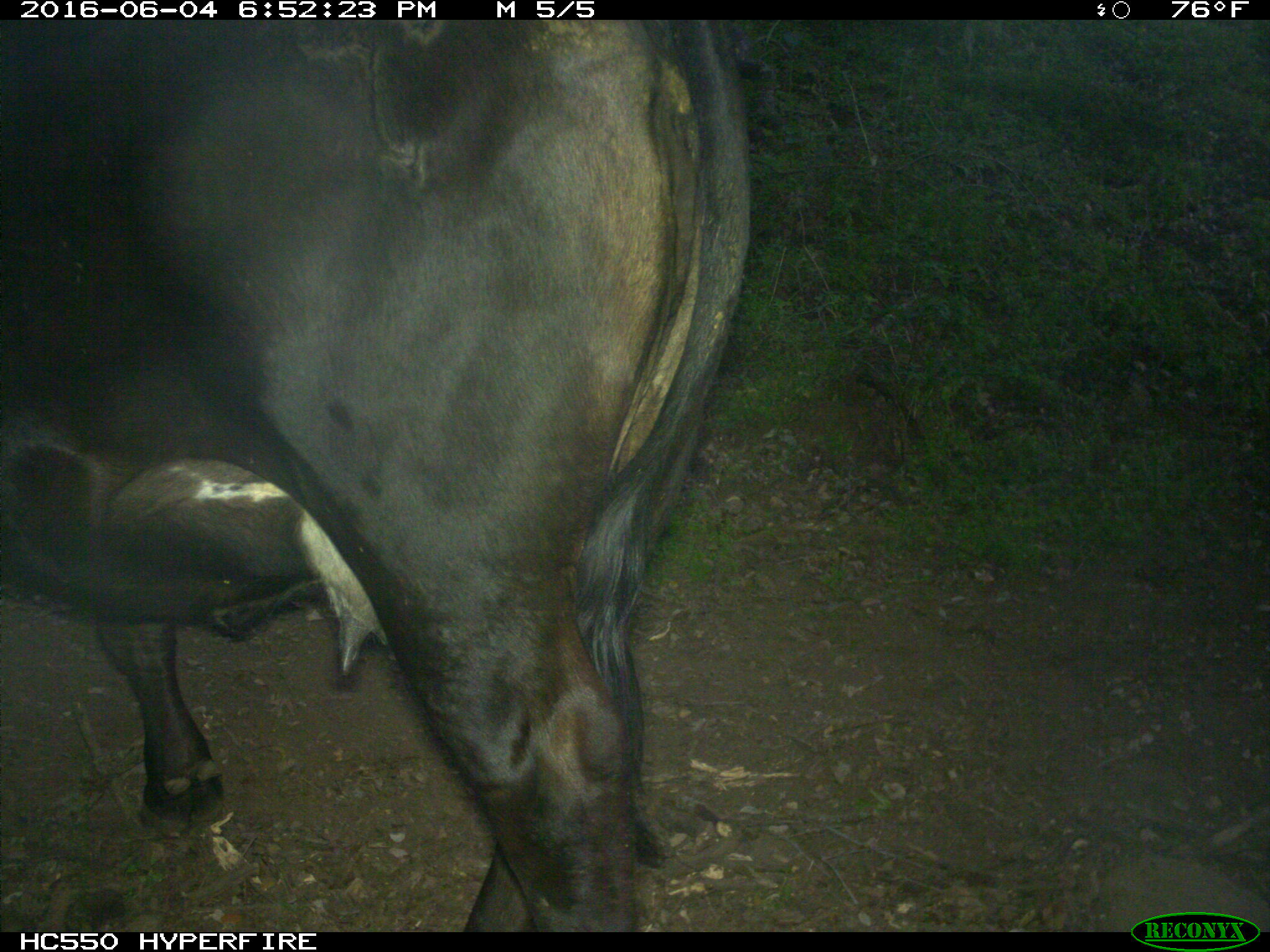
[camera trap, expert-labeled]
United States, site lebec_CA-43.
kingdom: Animalia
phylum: Chordata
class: Mammalia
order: Artiodactyla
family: Bovidae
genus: Bos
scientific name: Bos taurus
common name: domestic cow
Bos taurus (domestic cow).